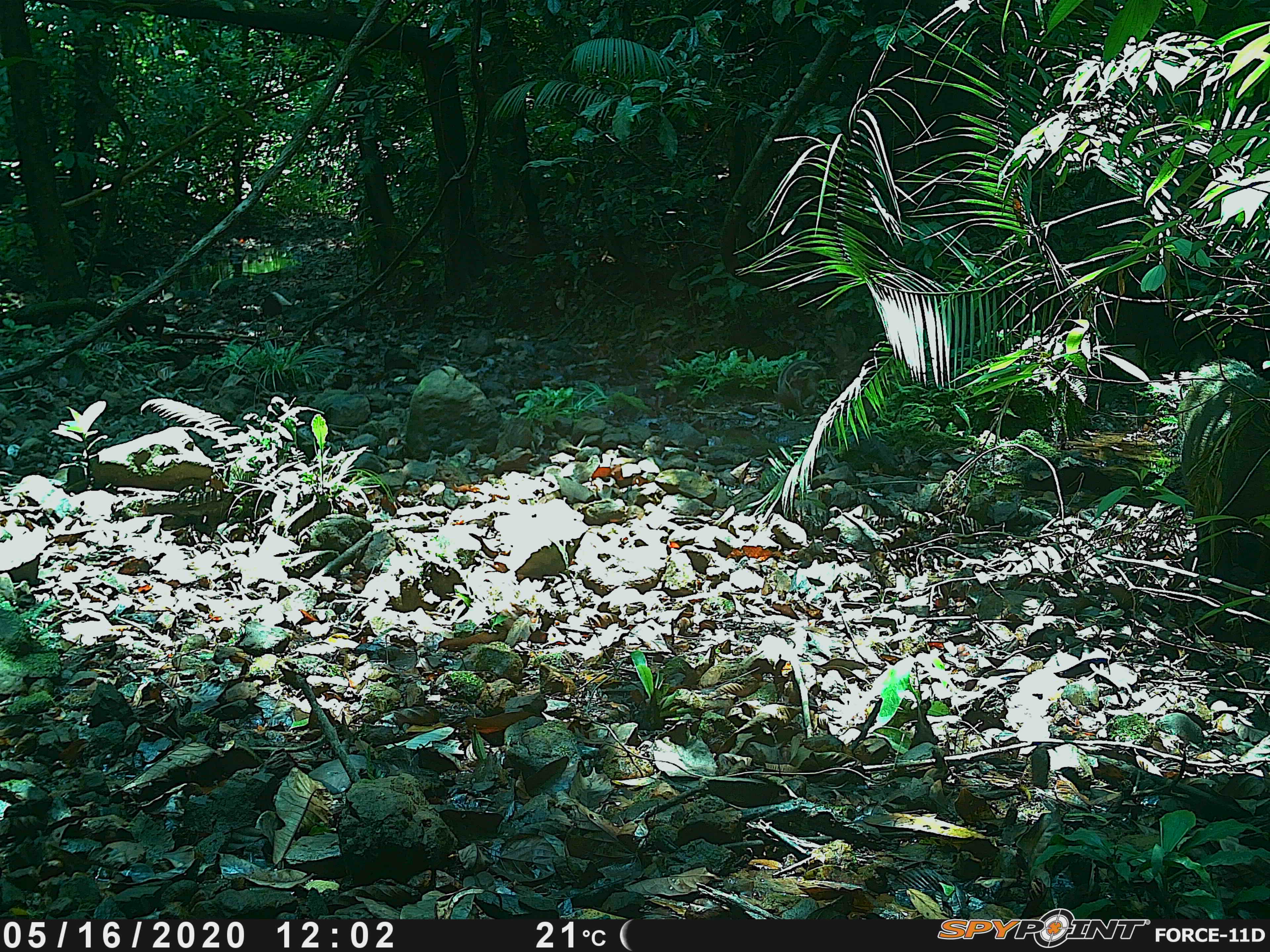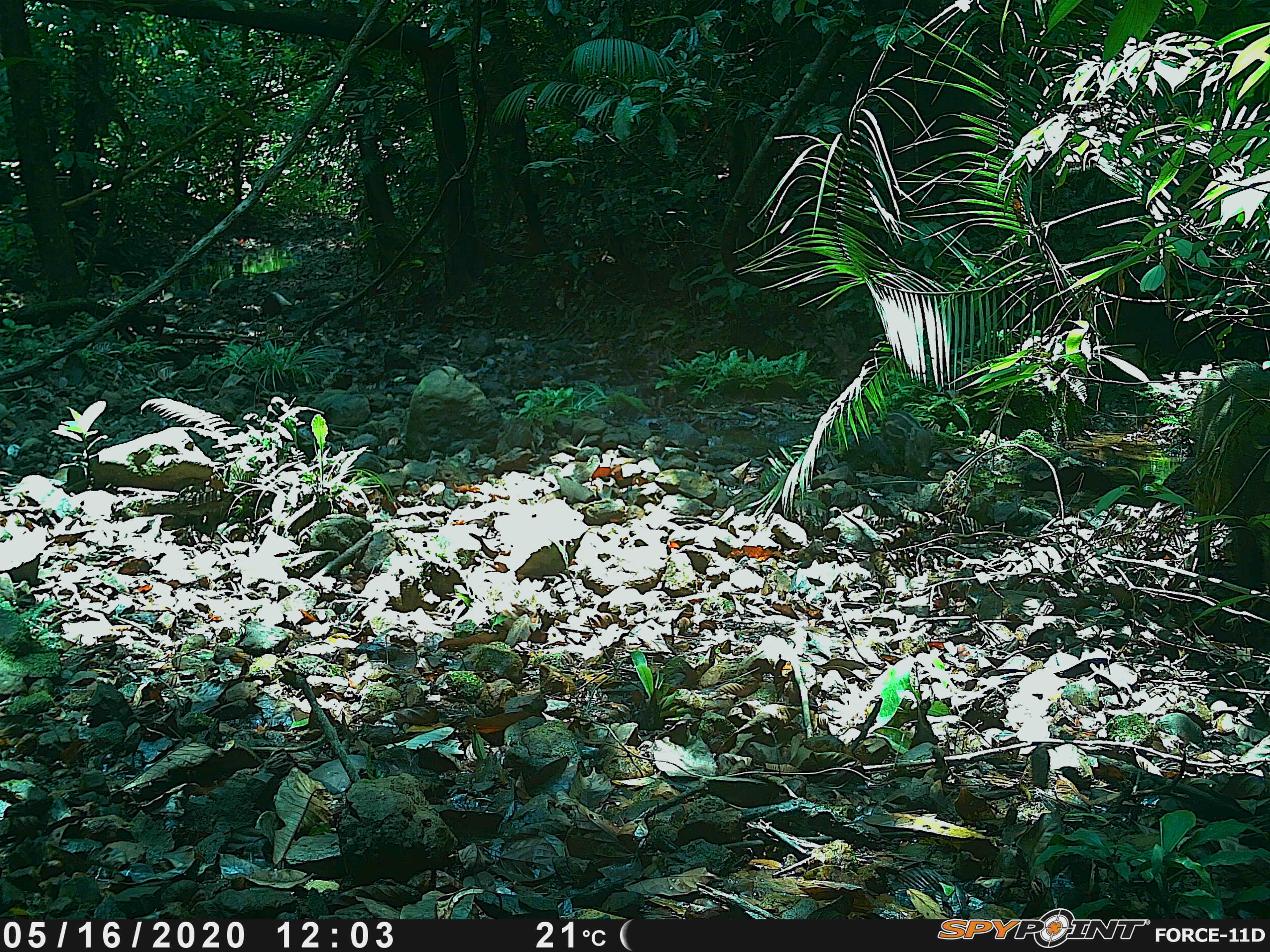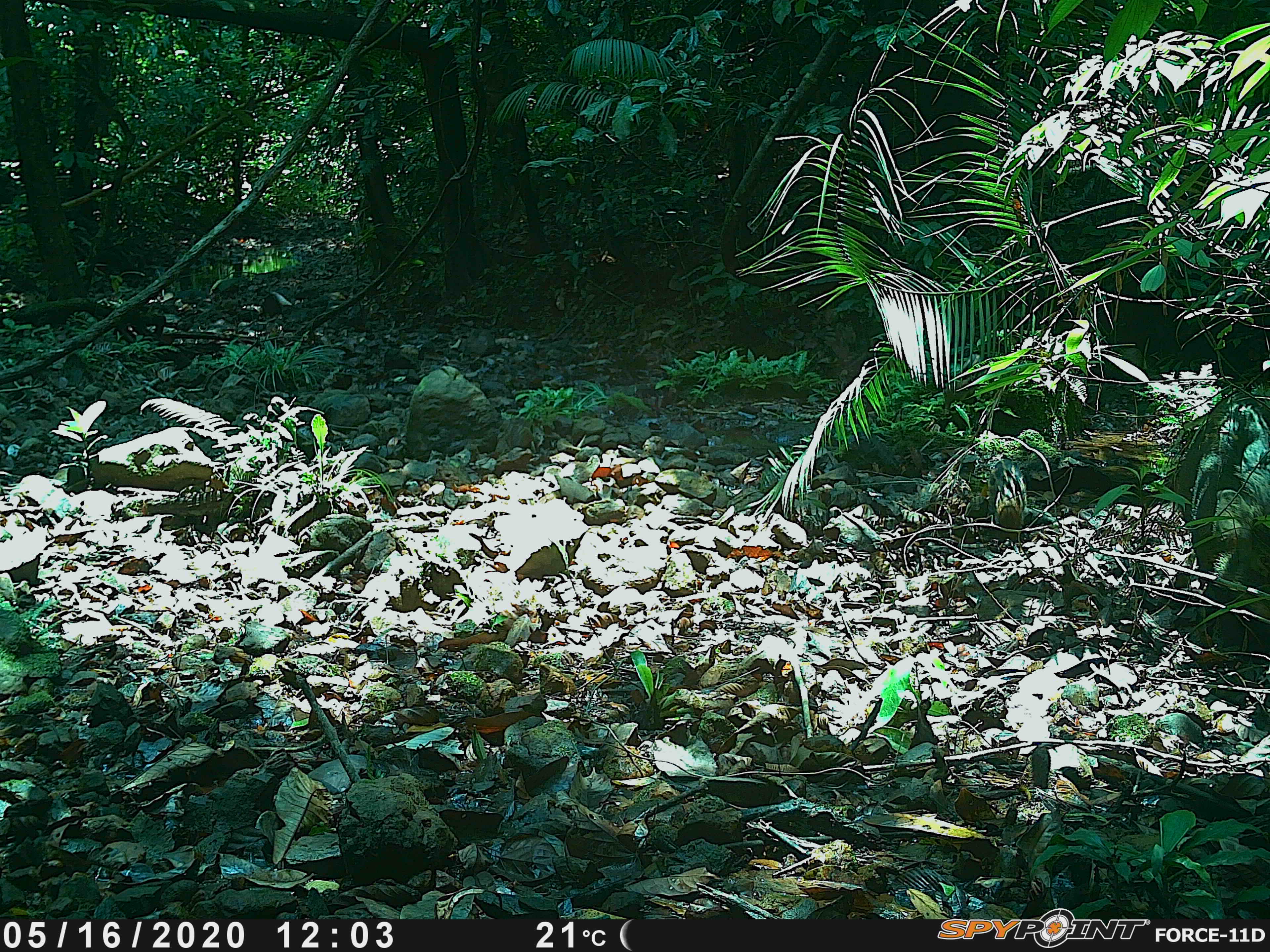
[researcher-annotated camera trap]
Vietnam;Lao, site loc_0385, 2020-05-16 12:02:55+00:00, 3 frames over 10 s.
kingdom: Animalia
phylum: Chordata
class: Mammalia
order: Artiodactyla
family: Suidae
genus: Sus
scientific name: Sus scrofa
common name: eurasian wild pig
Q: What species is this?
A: Eurasian wild pig (Sus scrofa).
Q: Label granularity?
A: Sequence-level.